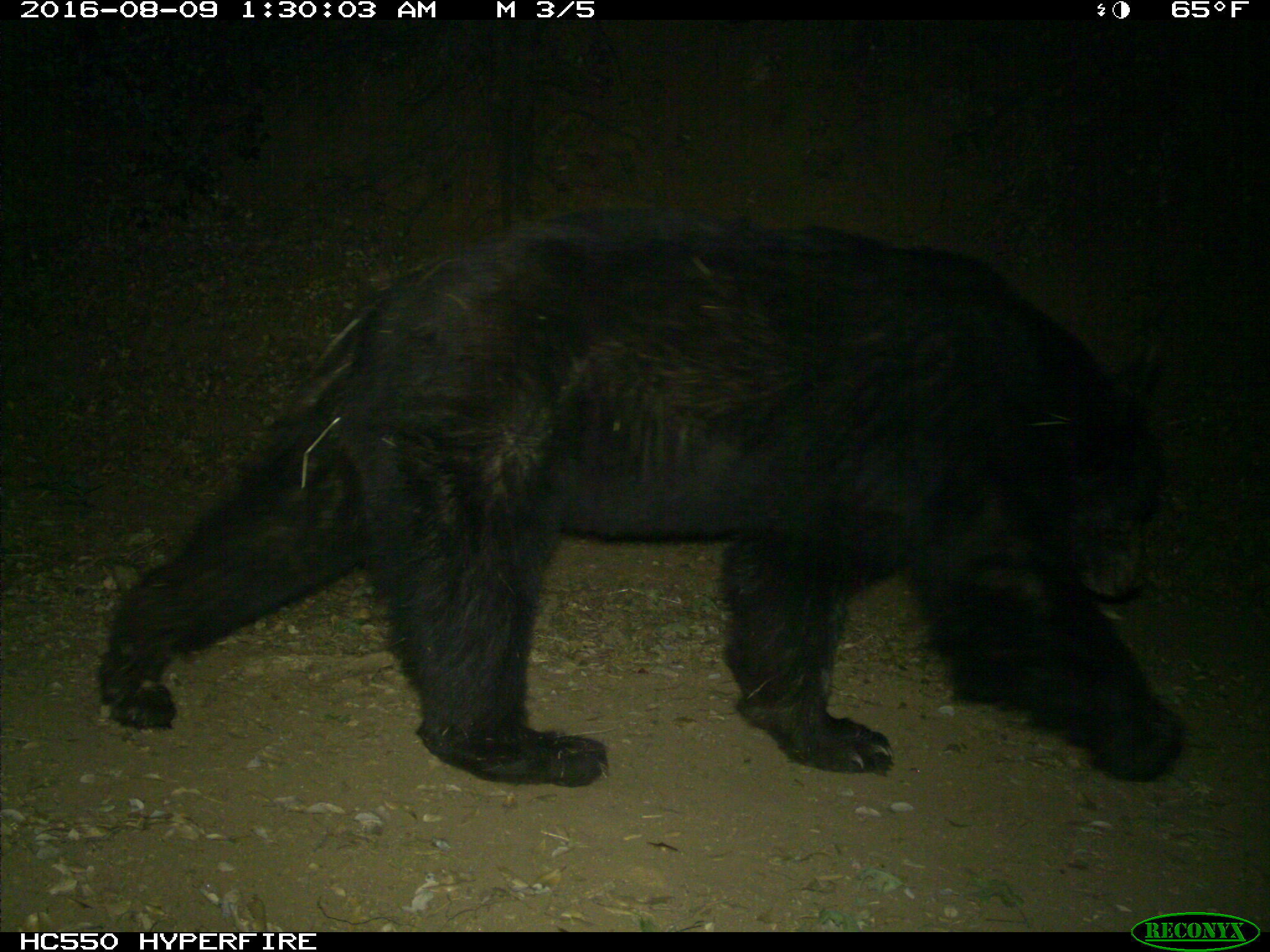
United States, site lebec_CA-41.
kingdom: Animalia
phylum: Chordata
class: Mammalia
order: Carnivora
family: Ursidae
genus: Ursus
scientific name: Ursus americanus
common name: american black bear